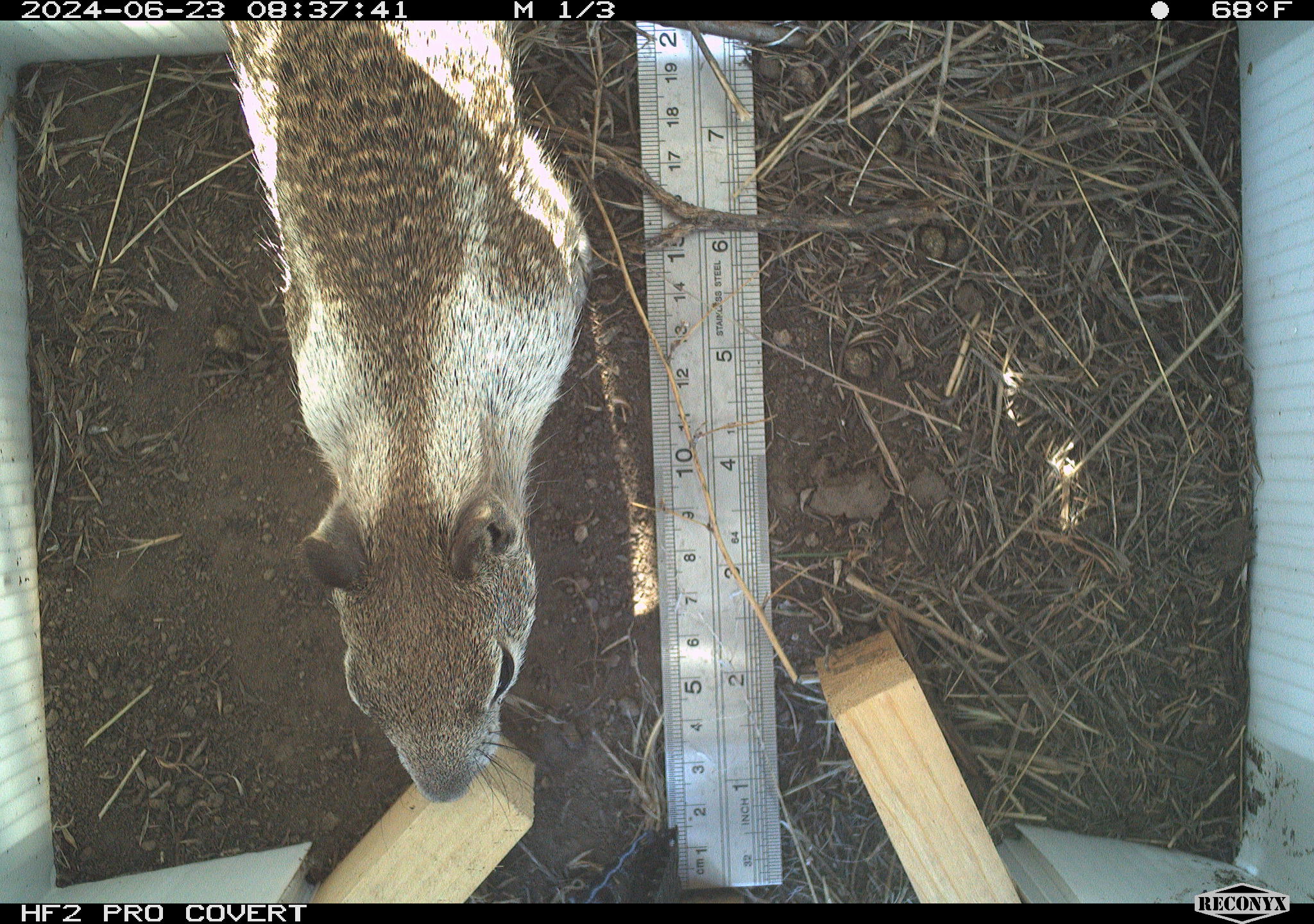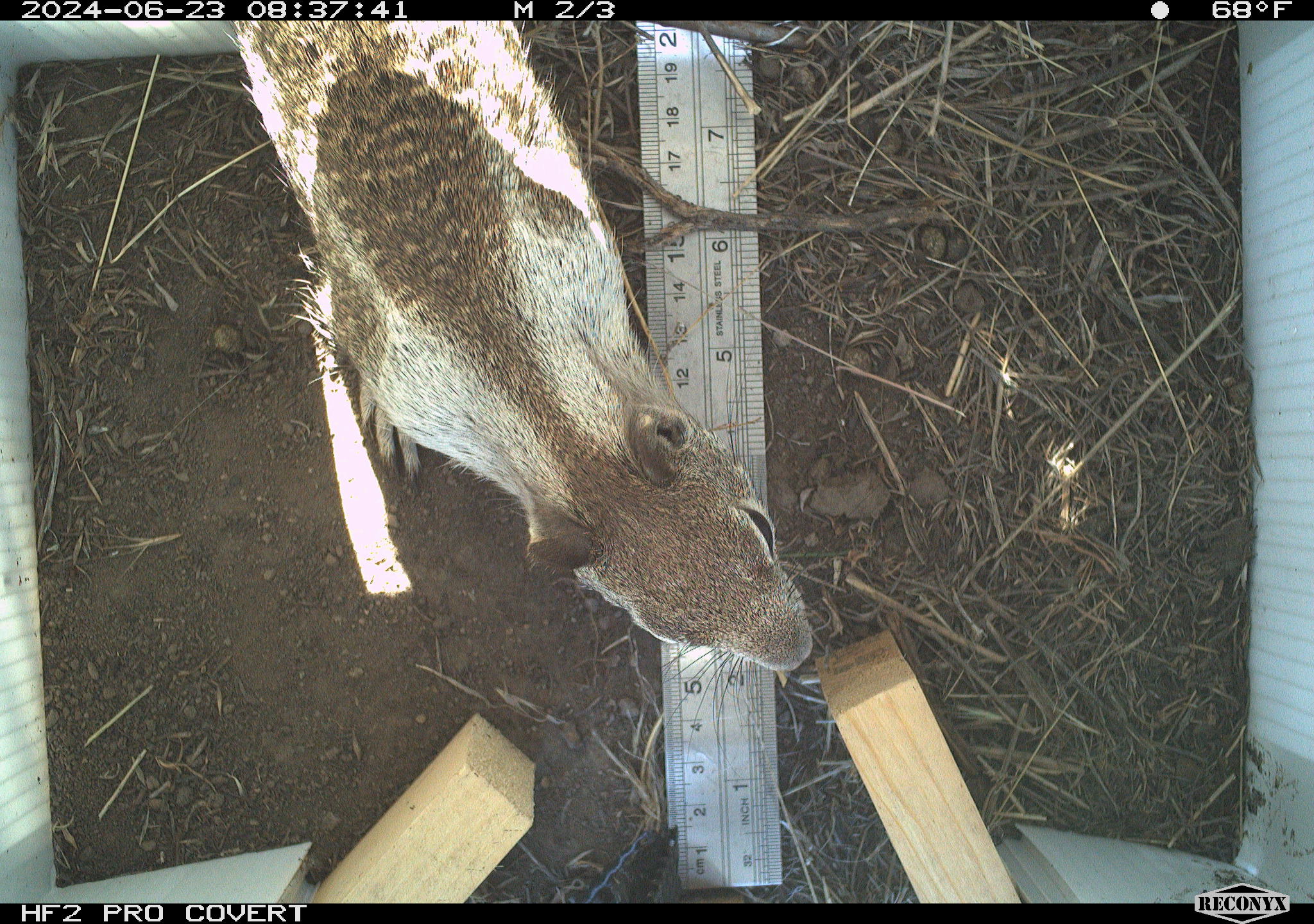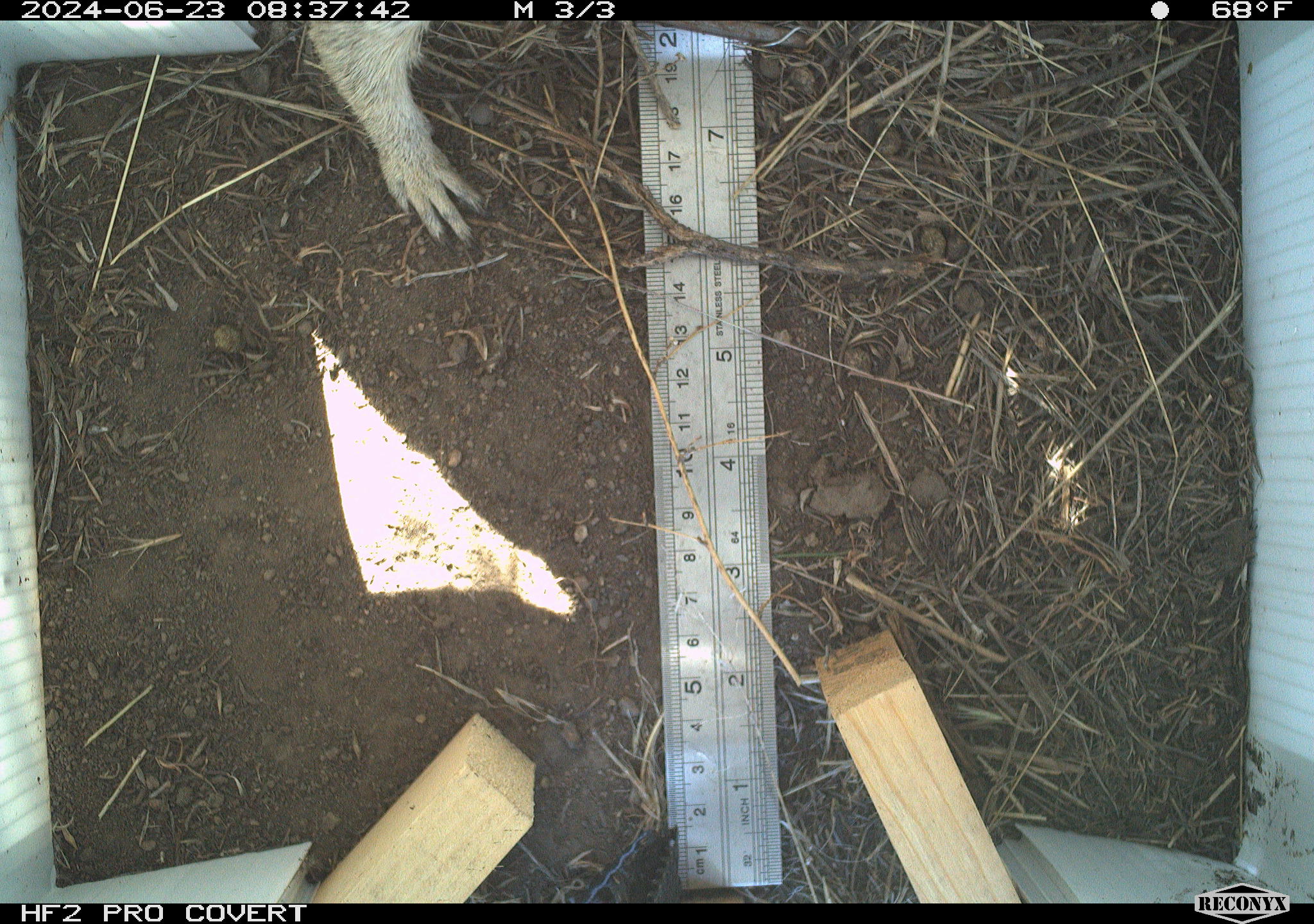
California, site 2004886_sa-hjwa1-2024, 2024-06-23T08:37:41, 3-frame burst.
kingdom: Animalia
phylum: Chordata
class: Mammalia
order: Rodentia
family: Sciuridae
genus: Otospermophilus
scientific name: Otospermophilus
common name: north american rock squirrels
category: otospermophilus species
Otospermophilus species (north american rock squirrels) (Otospermophilus).